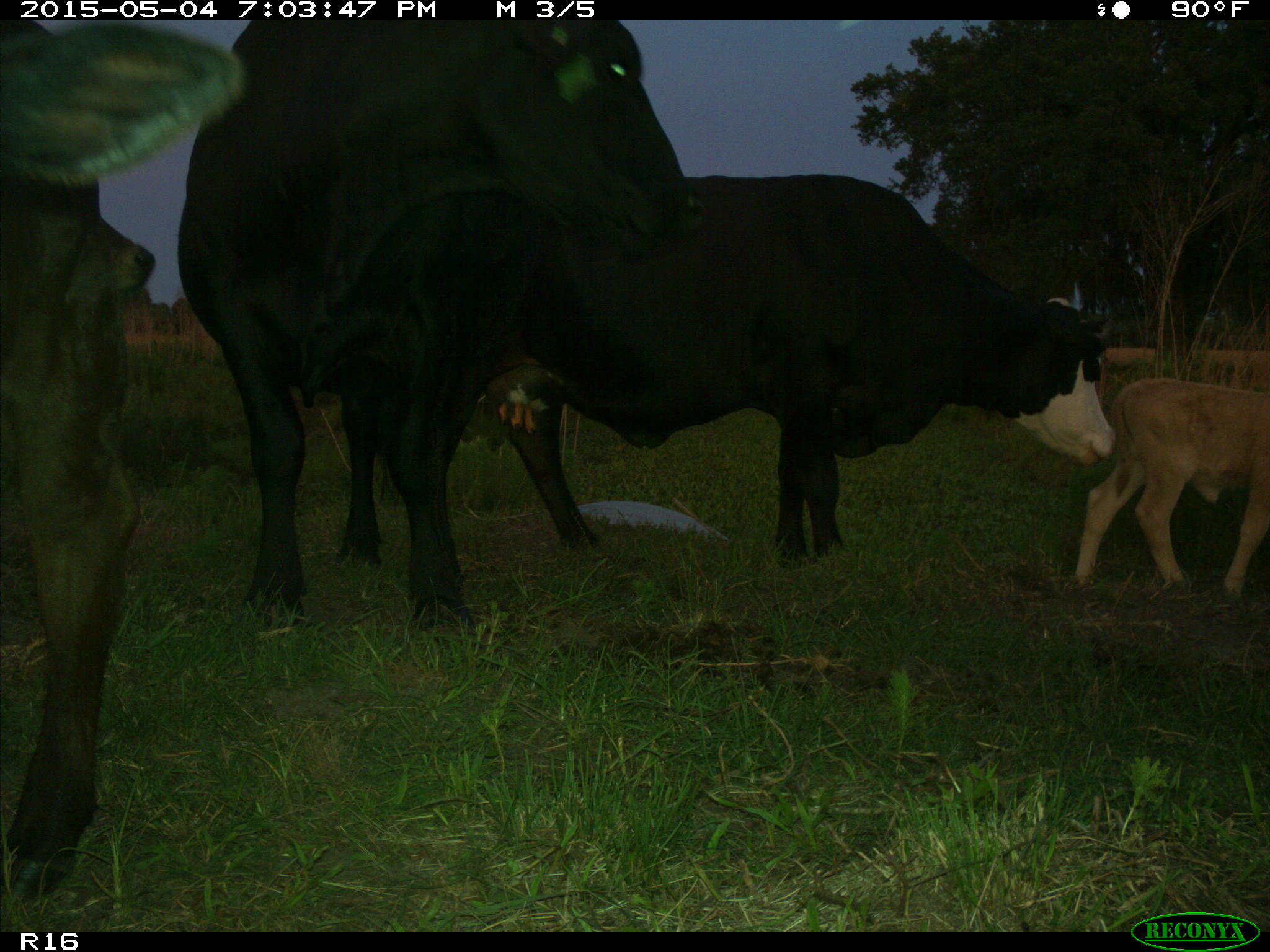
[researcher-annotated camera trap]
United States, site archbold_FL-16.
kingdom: Animalia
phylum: Chordata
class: Mammalia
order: Artiodactyla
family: Bovidae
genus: Bos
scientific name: Bos taurus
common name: domestic cow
Bos taurus (domestic cow).